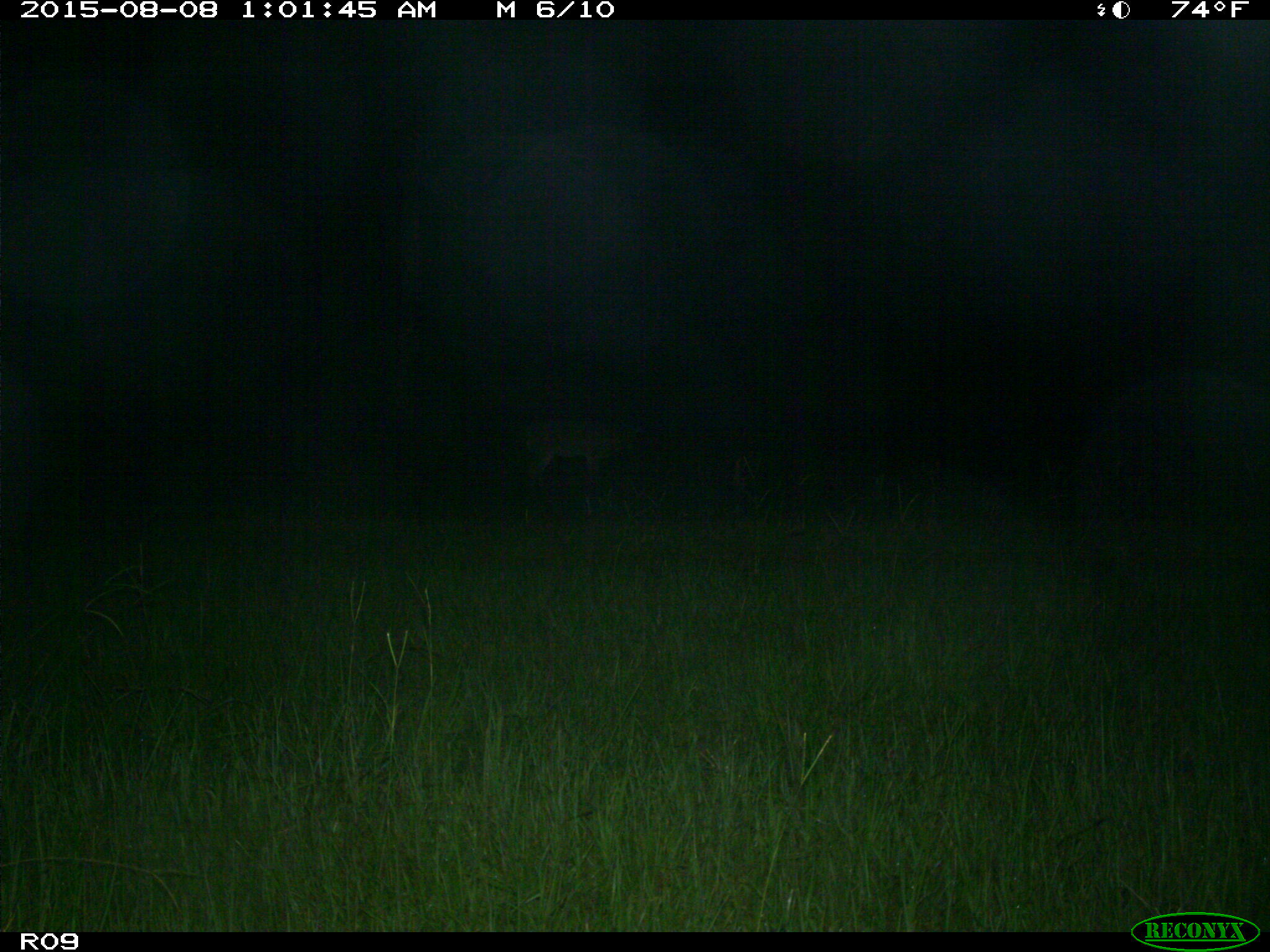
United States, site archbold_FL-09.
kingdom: Animalia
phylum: Chordata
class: Mammalia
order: Artiodactyla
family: Cervidae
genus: Odocoileus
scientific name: Odocoileus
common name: deer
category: unidentified deer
Unidentified deer (deer) (Odocoileus).